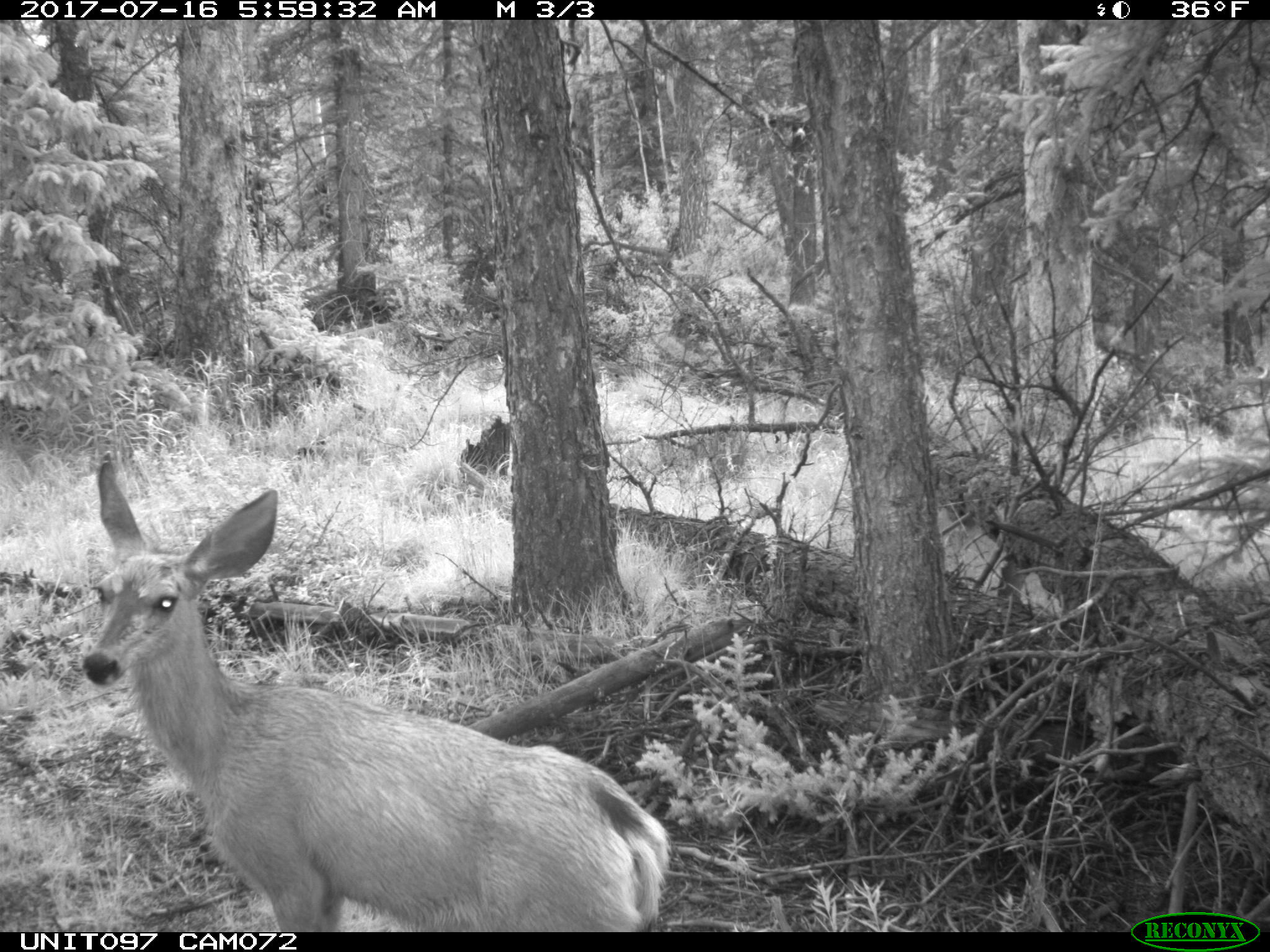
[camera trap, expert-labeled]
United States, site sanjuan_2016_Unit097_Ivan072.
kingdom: Animalia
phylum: Chordata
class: Mammalia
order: Artiodactyla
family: Cervidae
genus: Odocoileus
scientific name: Odocoileus hemionus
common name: mule deer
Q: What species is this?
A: Odocoileus hemionus (mule deer).